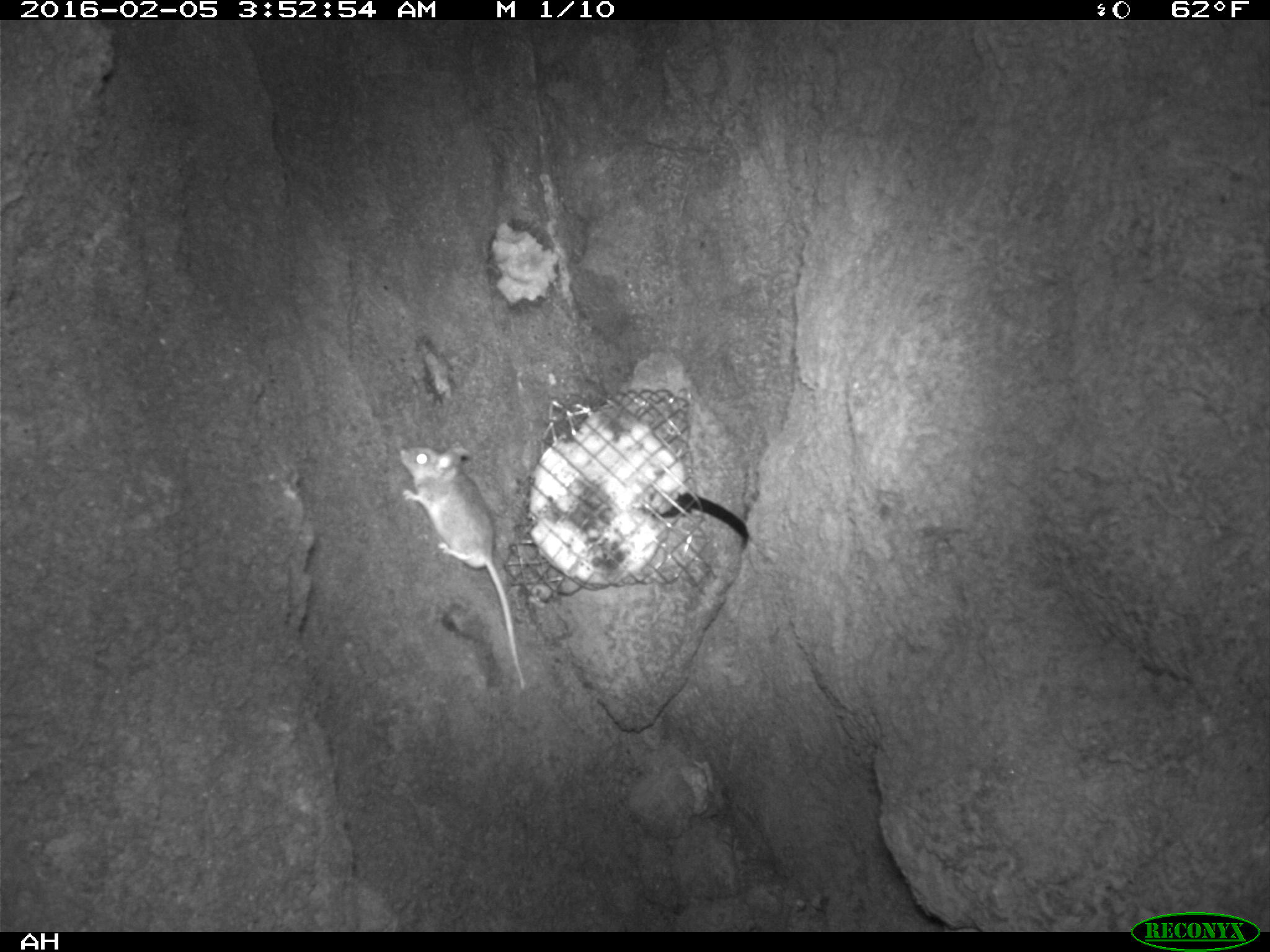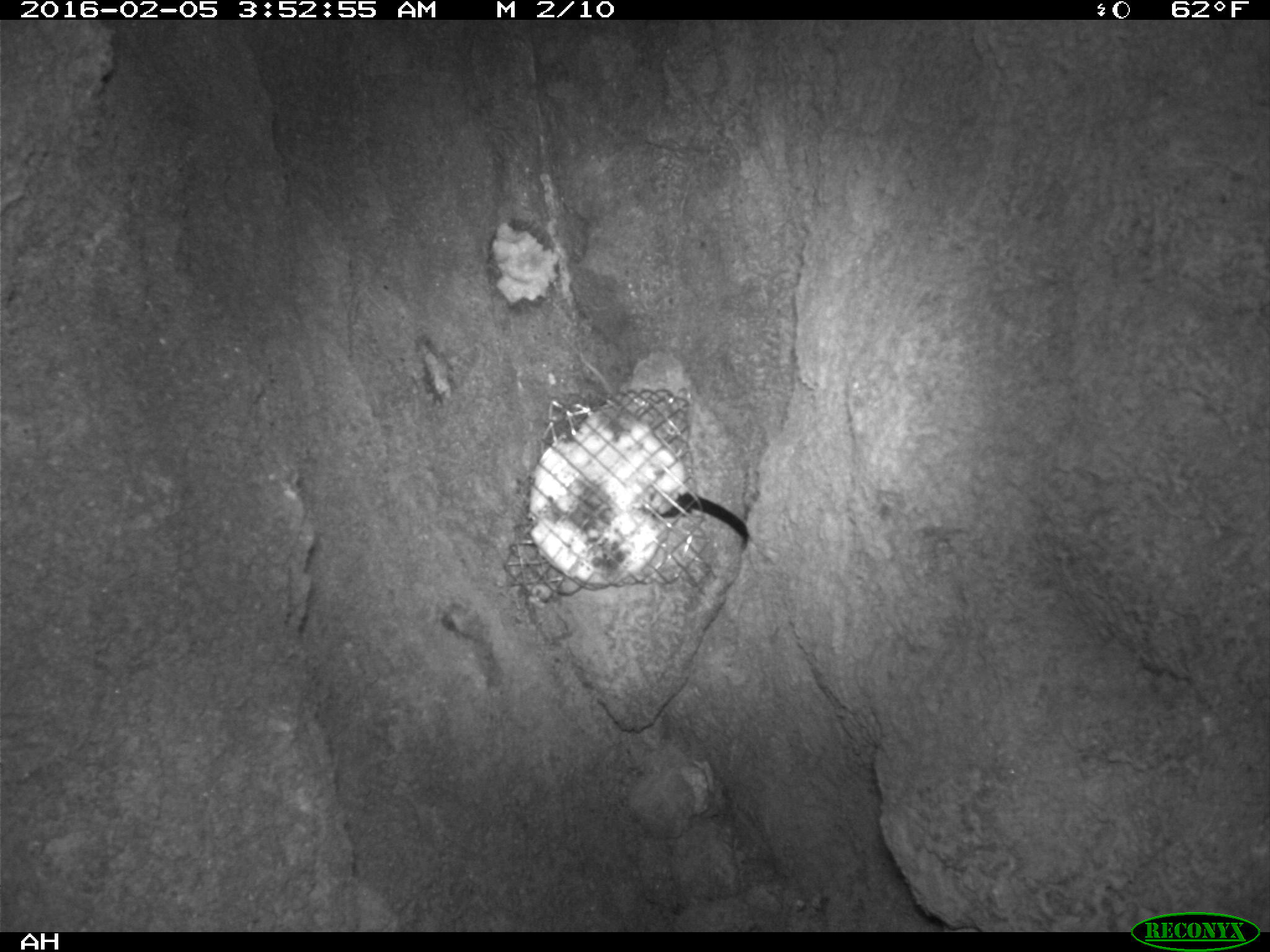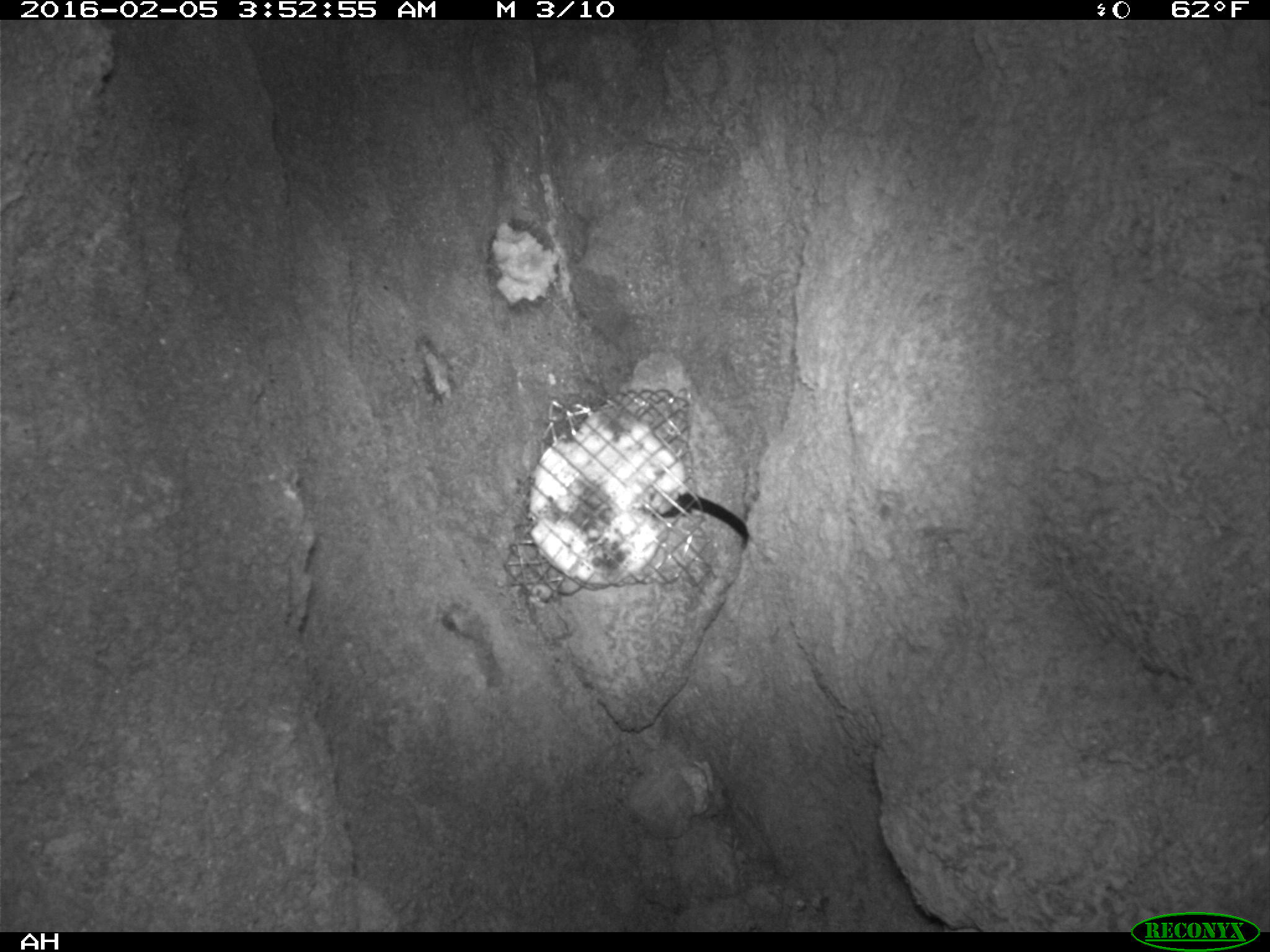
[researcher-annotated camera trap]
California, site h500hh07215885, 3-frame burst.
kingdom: Animalia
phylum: Chordata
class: Mammalia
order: Rodentia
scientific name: Rodentia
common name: rodent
Rodent (Rodentia).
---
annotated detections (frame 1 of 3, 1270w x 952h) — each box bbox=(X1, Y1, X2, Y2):
rodent: bbox=(397, 444, 526, 689)